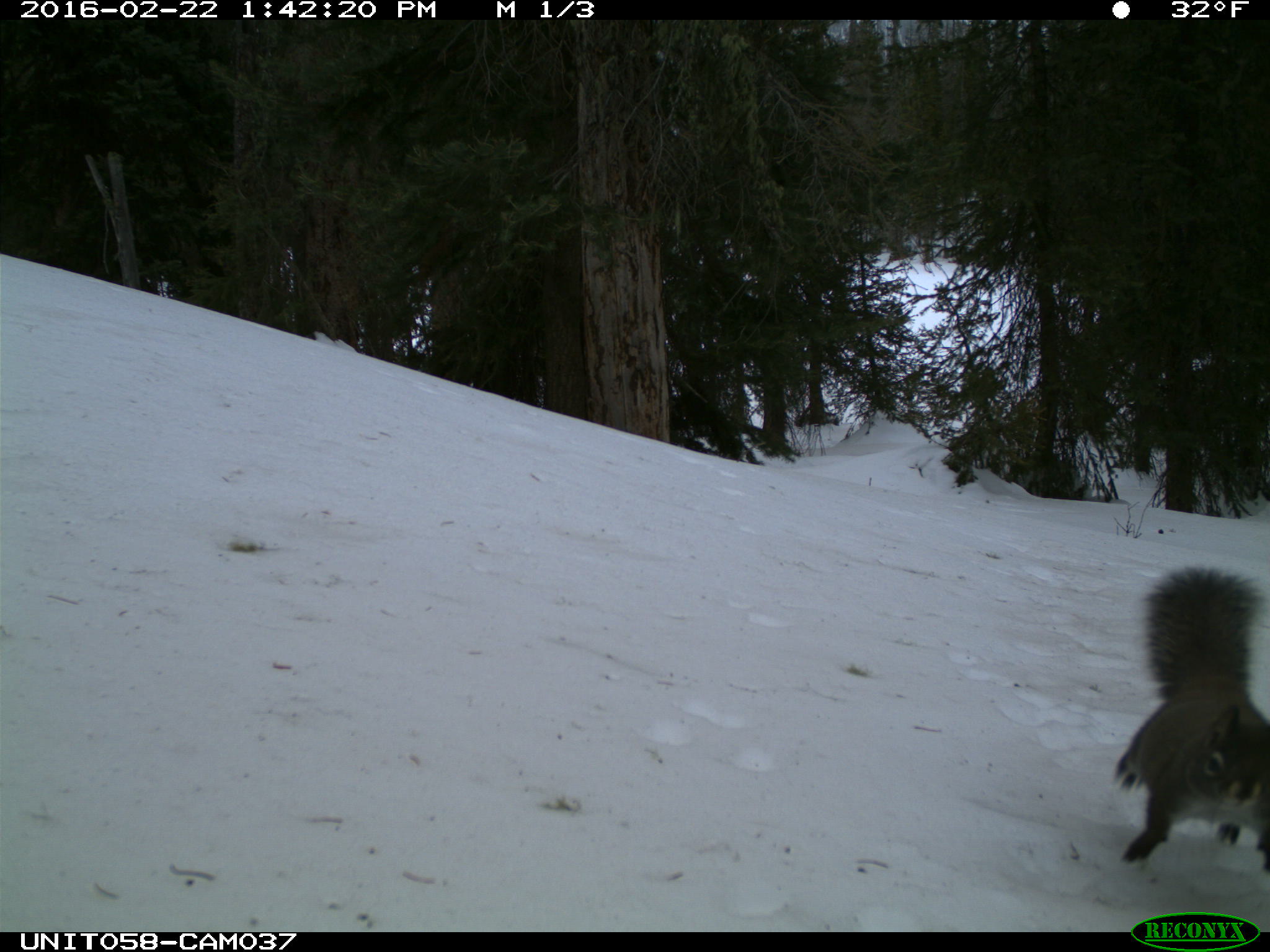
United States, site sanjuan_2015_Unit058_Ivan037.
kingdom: Animalia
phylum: Chordata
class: Mammalia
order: Rodentia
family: Sciuridae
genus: Tamiasciurus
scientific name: Tamiasciurus hudsonicus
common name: american red squirrel